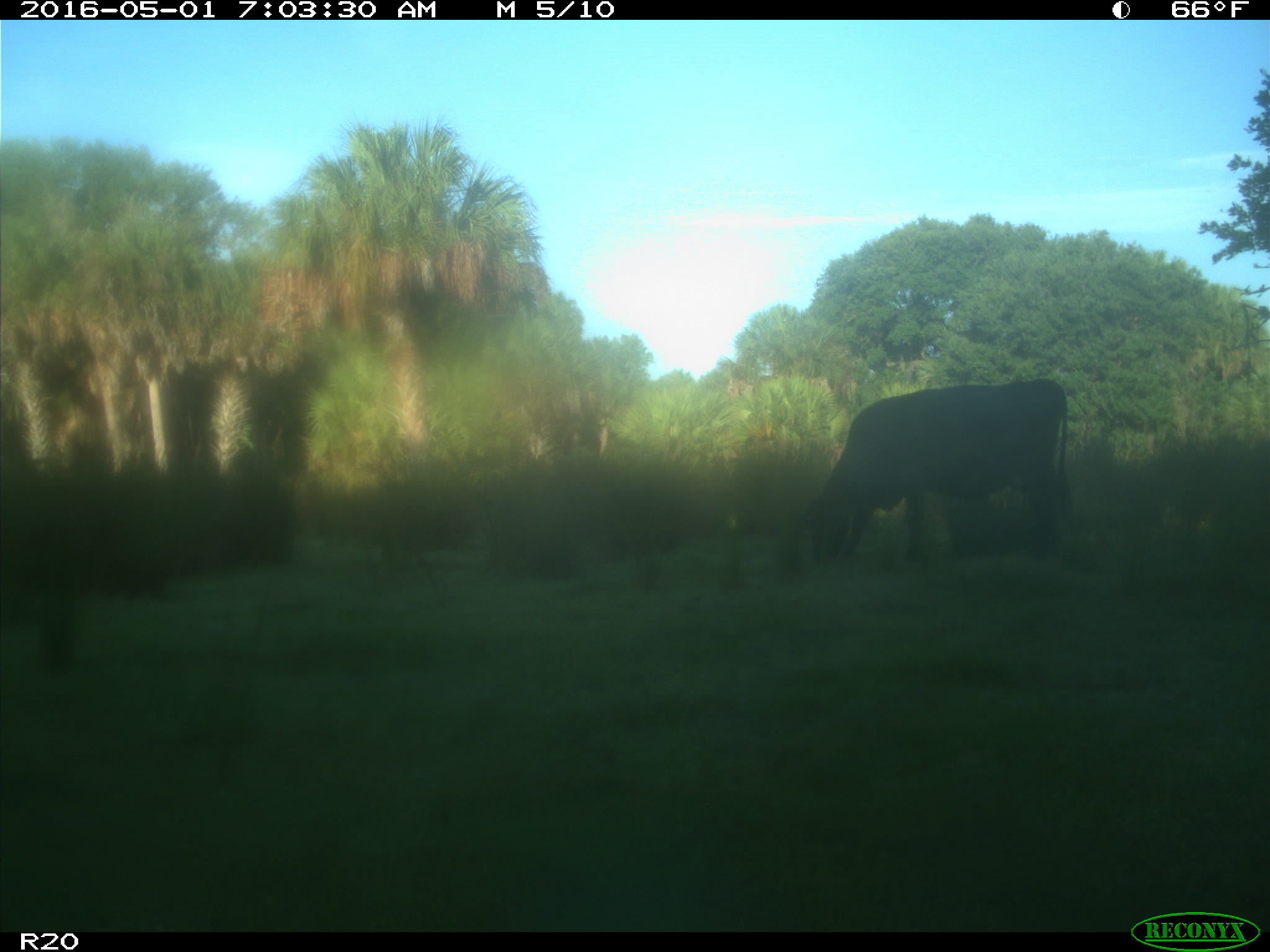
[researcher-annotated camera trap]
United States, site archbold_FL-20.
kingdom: Animalia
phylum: Chordata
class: Mammalia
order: Artiodactyla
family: Bovidae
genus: Bos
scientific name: Bos taurus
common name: domestic cow